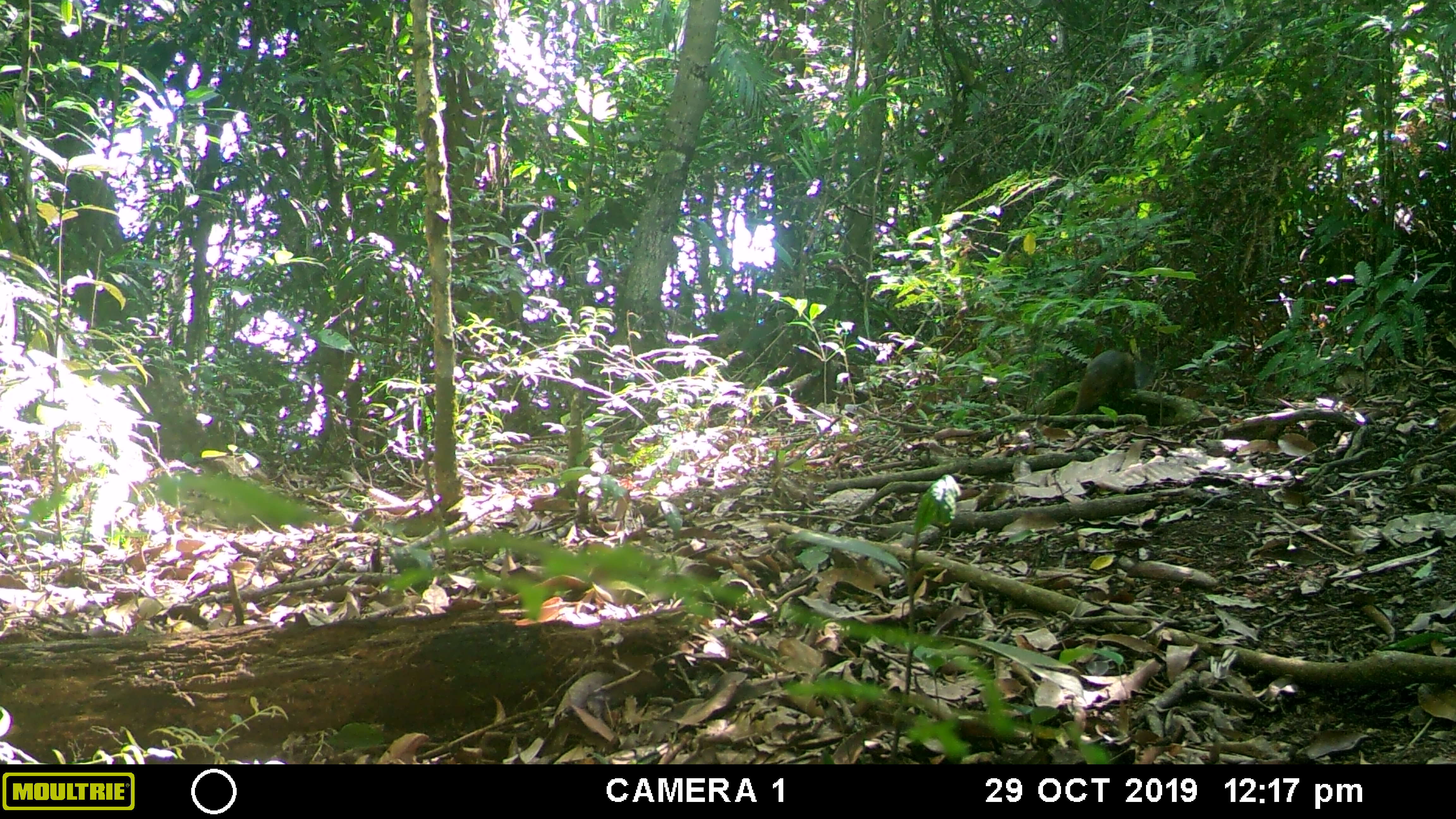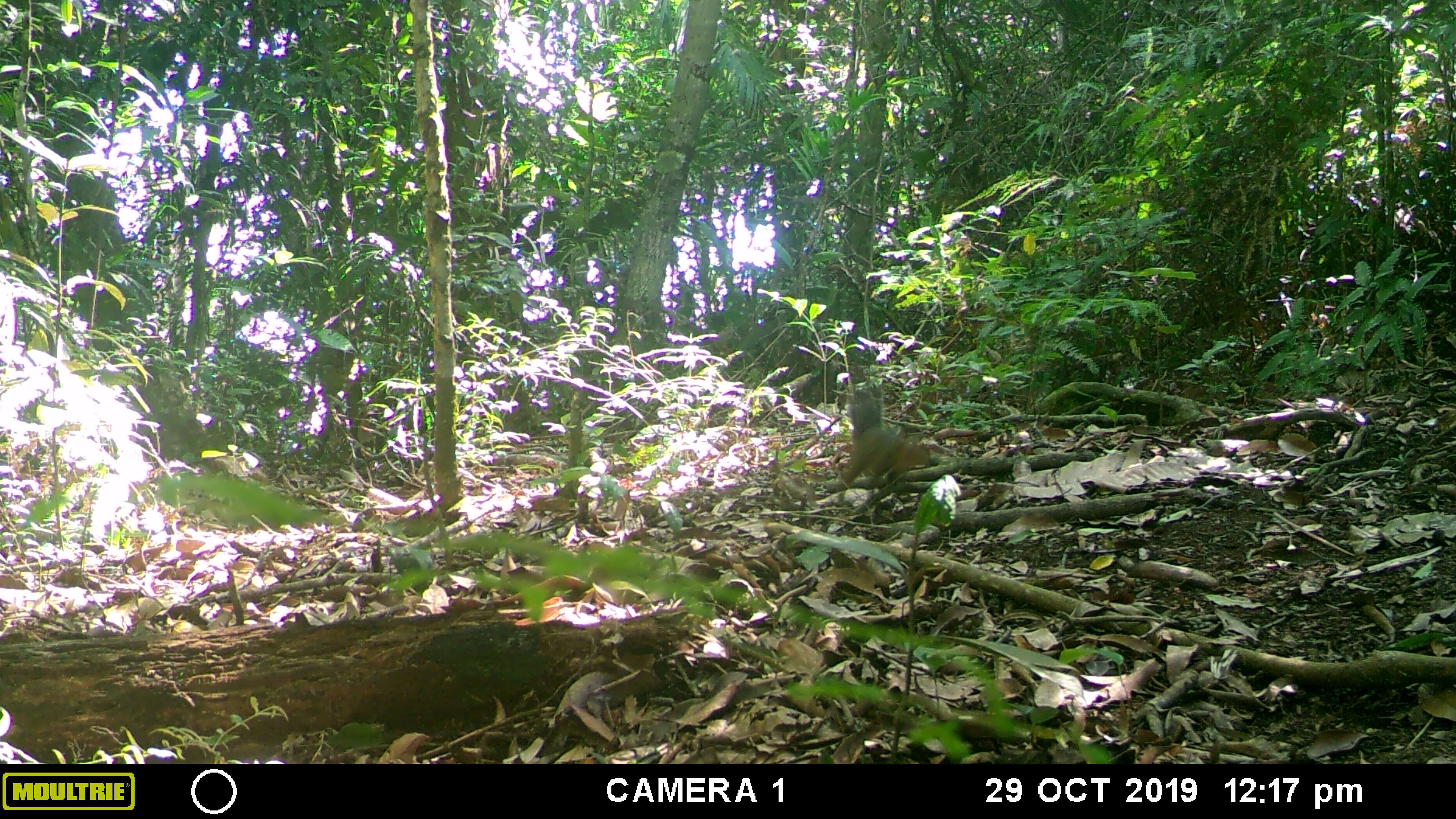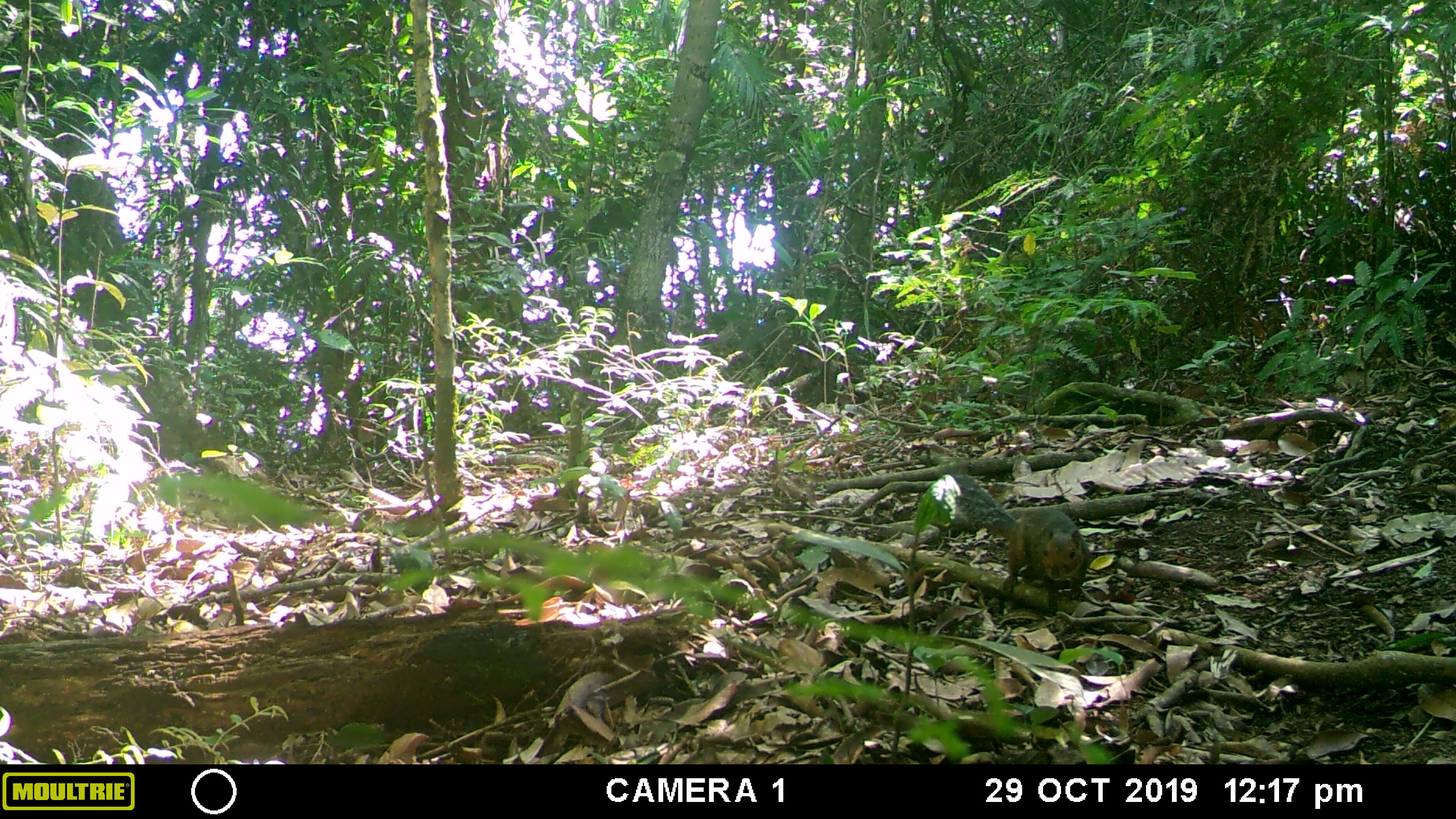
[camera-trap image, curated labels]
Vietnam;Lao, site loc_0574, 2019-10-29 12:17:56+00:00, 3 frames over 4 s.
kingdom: Animalia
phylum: Chordata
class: Mammalia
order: Rodentia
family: Sciuridae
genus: Dremomys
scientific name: Dremomys rufigenis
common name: red-cheeked squirrel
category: red cheeked squirrel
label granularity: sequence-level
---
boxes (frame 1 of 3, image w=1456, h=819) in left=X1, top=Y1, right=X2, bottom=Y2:
red cheeked squirrel: left=1072, top=348, right=1138, bottom=416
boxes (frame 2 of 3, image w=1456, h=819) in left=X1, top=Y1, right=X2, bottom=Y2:
red cheeked squirrel: left=829, top=421, right=935, bottom=489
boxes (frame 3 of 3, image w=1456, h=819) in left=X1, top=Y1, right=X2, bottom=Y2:
red cheeked squirrel: left=942, top=473, right=1090, bottom=614